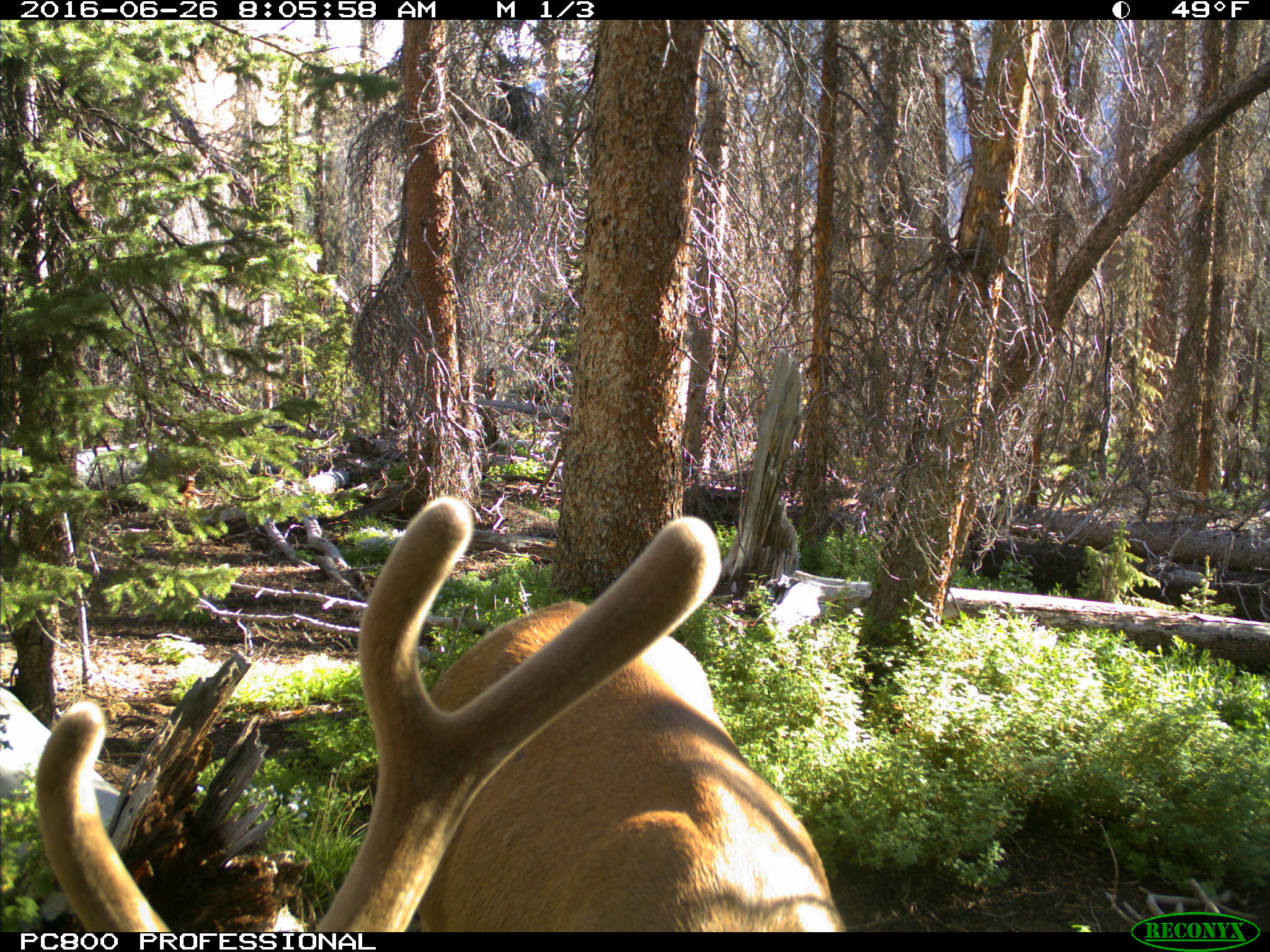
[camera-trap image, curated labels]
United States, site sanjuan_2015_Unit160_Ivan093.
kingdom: Animalia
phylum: Chordata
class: Mammalia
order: Artiodactyla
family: Cervidae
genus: Cervus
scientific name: Cervus elaphus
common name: red deer